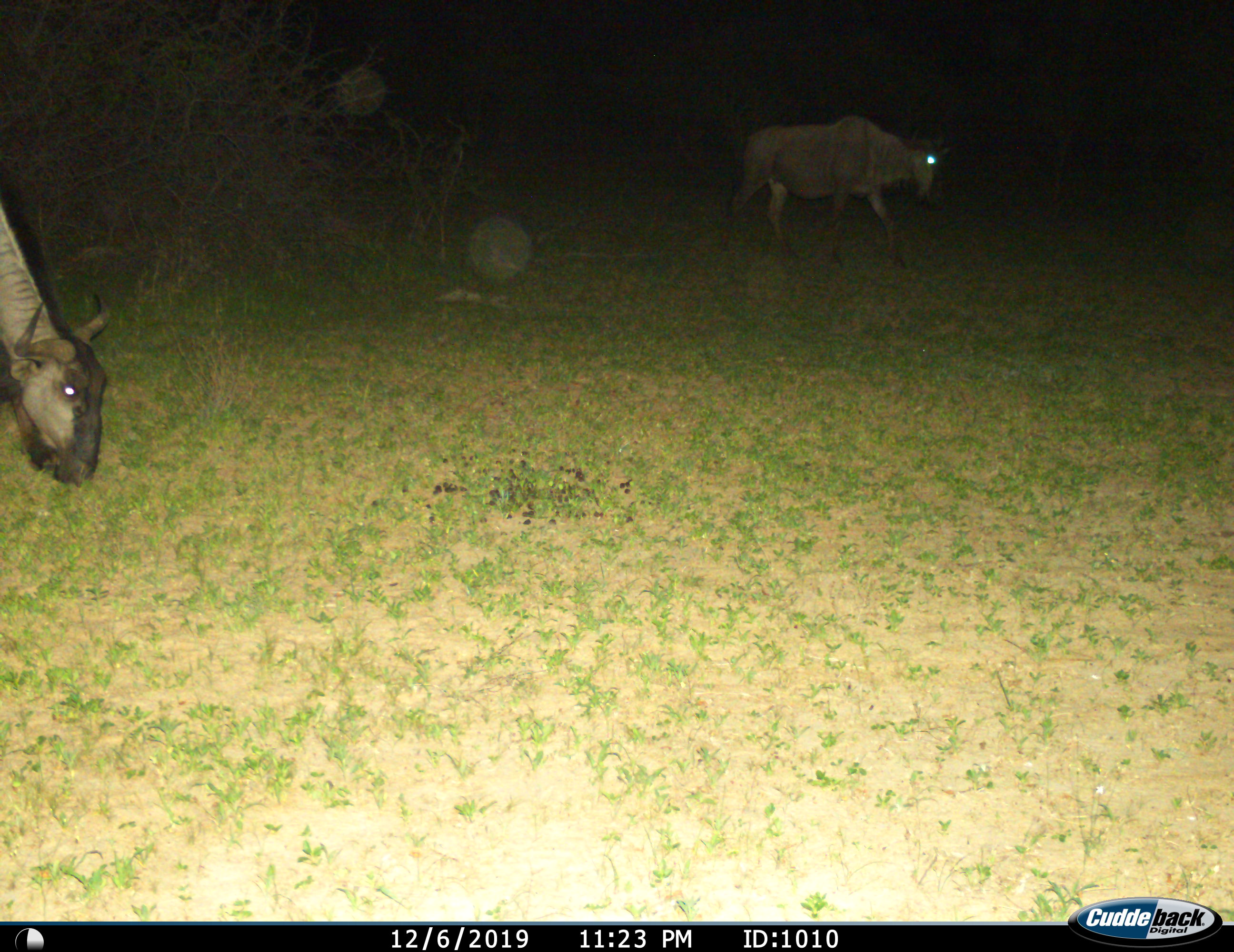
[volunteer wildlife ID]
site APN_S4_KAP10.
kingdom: Animalia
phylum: Chordata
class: Mammalia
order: Artiodactyla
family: Bovidae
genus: Connochaetes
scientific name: Connochaetes taurinus taurinus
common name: blue wildebeest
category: wildebeestblue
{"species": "wildebeestblue (blue wildebeest) (Connochaetes taurinus taurinus)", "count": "2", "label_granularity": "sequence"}